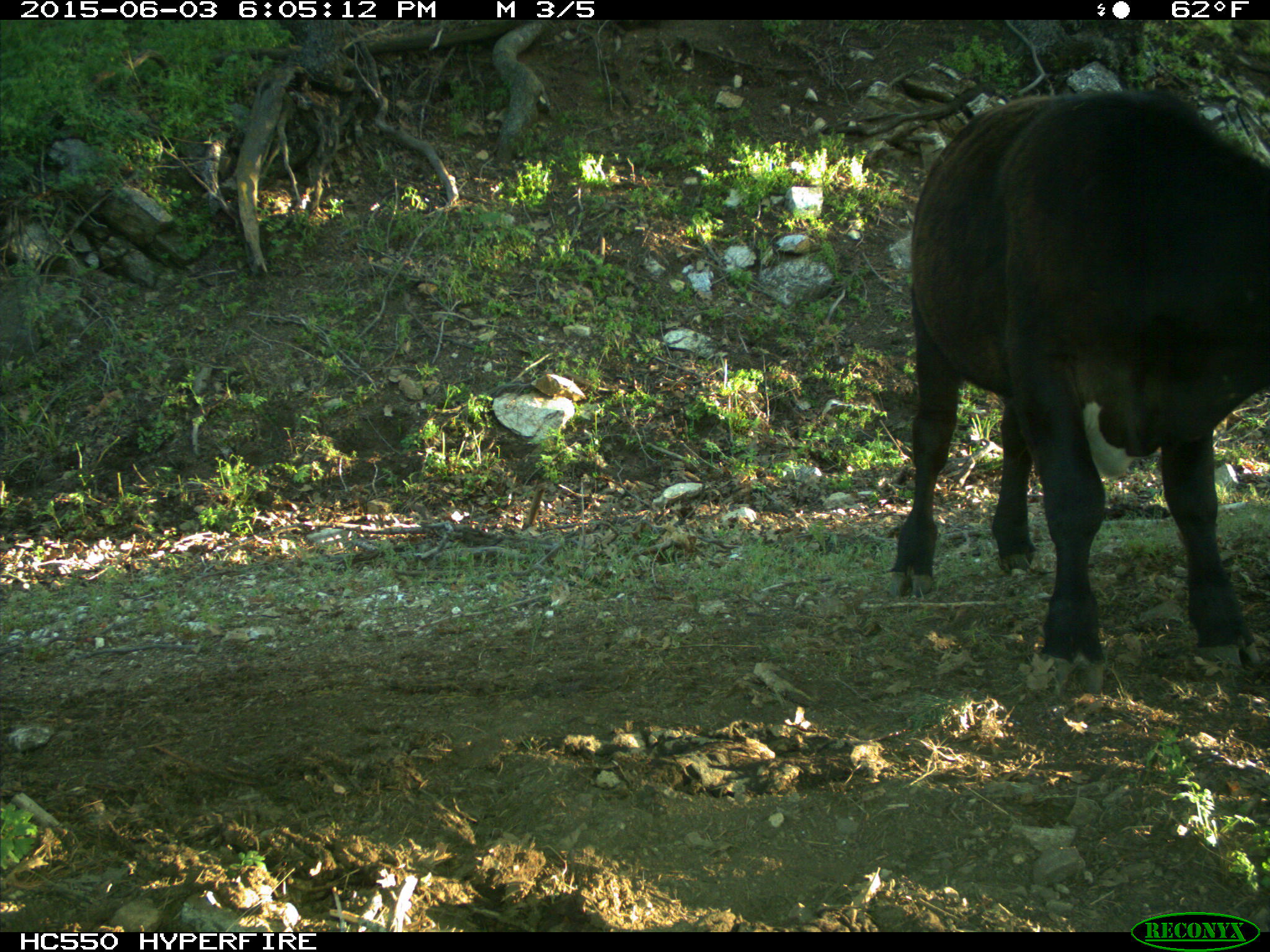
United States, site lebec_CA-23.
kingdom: Animalia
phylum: Chordata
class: Mammalia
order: Artiodactyla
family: Bovidae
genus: Bos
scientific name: Bos taurus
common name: domestic cow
Bos taurus (domestic cow).